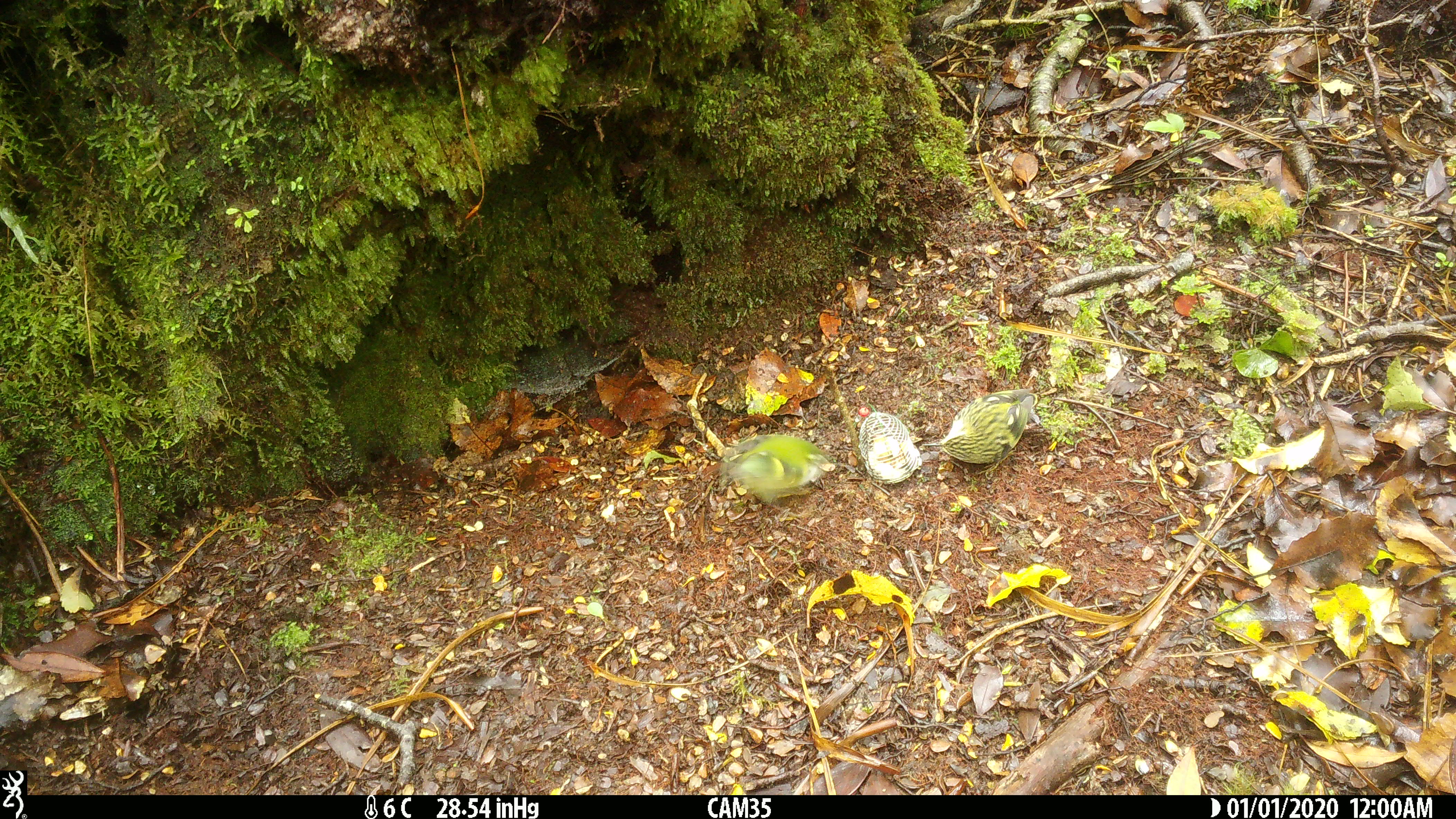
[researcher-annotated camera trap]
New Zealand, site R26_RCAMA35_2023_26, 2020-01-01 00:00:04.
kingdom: Animalia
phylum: Chordata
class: Aves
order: Passeriformes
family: Acanthisittidae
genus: Acanthisitta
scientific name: Acanthisitta chloris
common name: rifleman